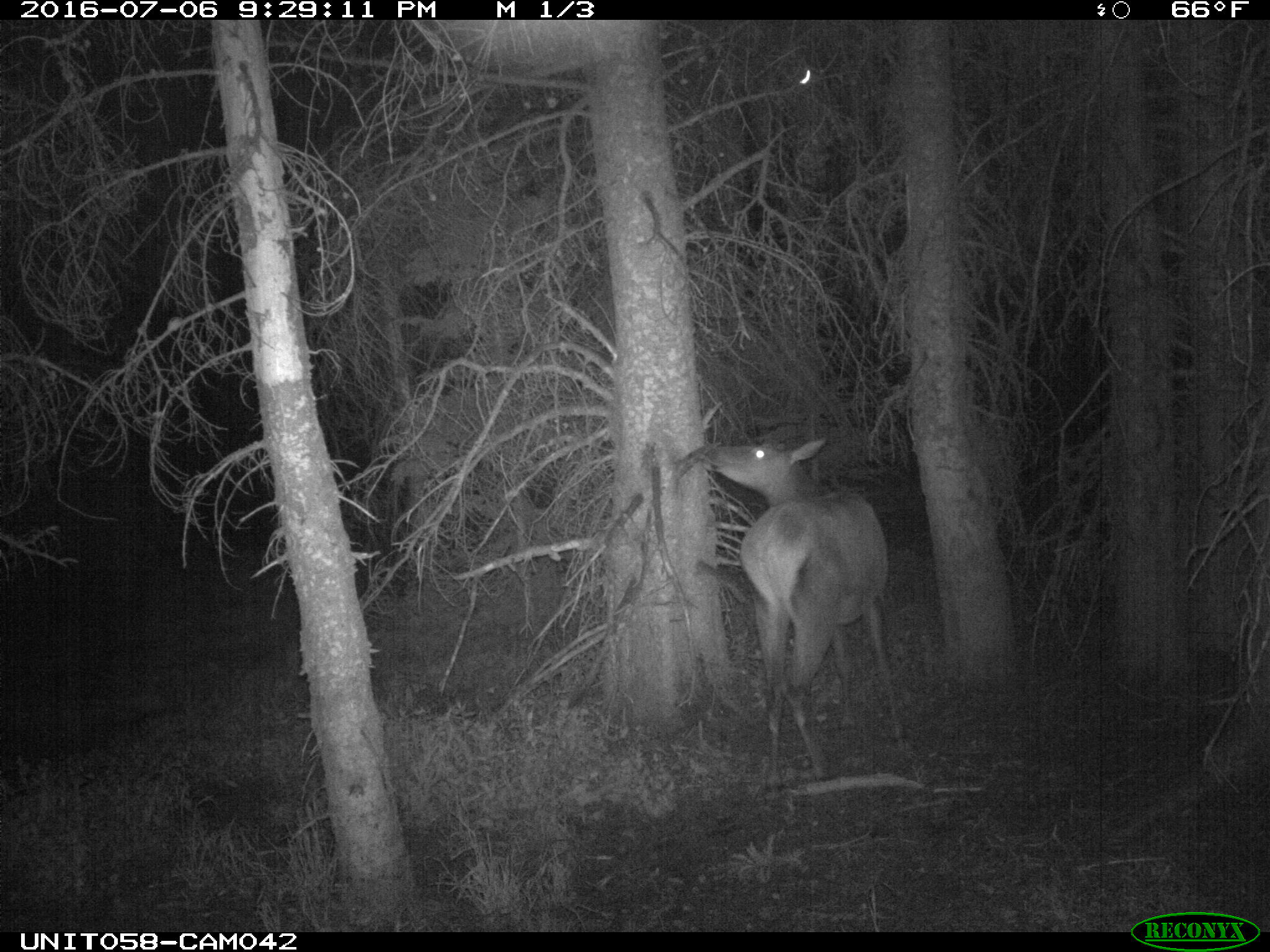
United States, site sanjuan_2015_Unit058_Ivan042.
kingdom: Animalia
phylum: Chordata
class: Mammalia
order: Artiodactyla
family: Cervidae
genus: Cervus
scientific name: Cervus elaphus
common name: red deer